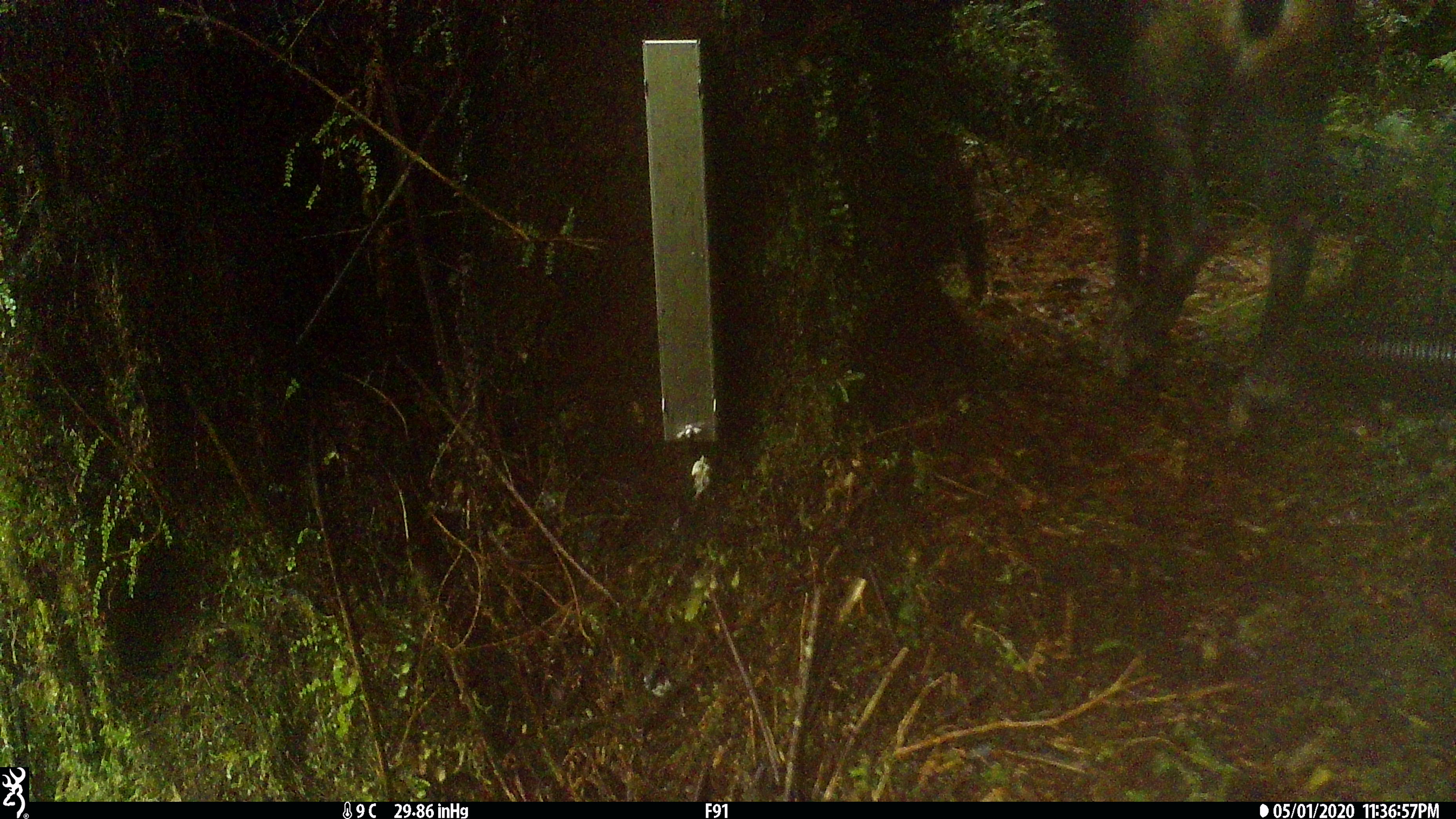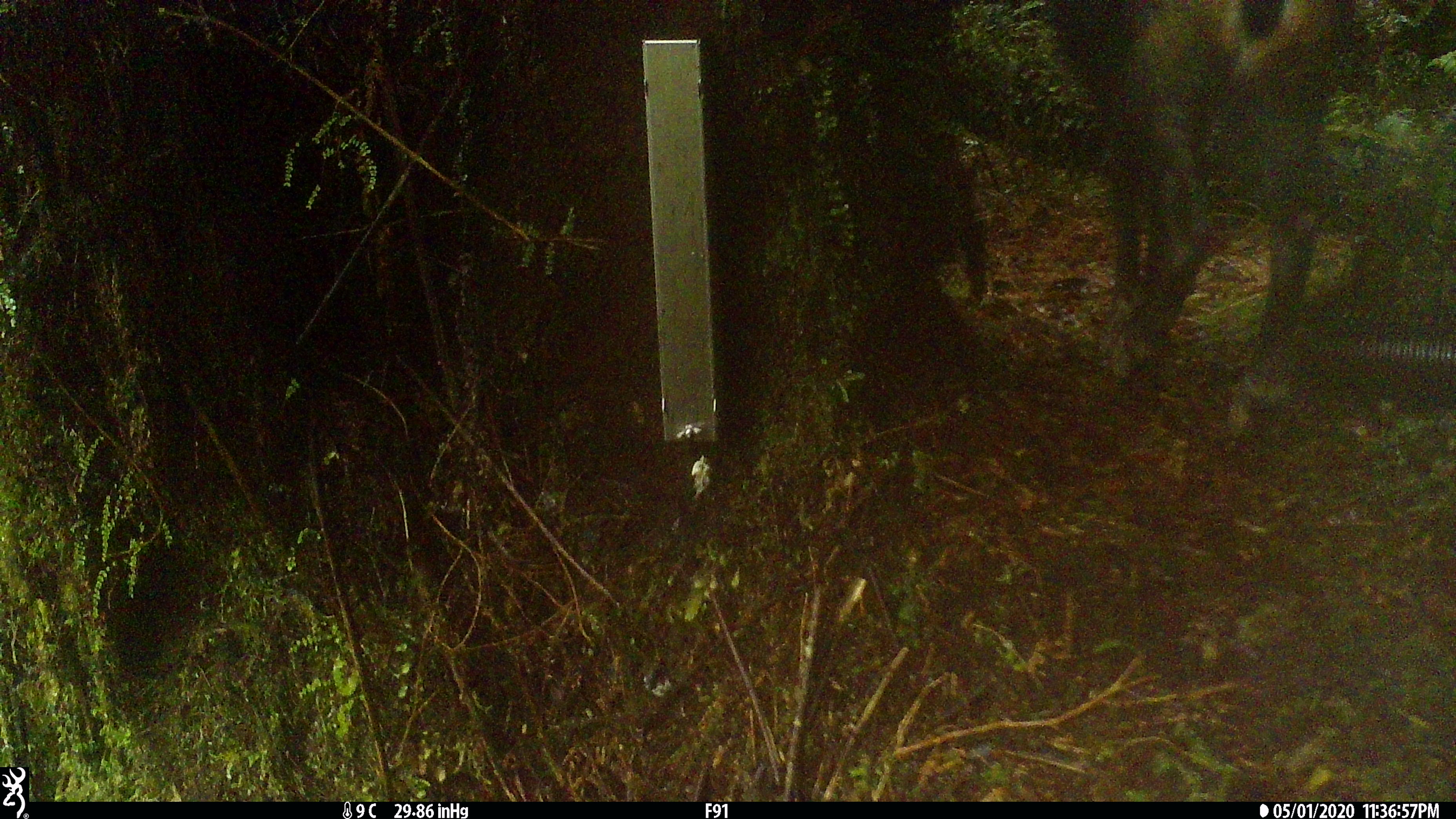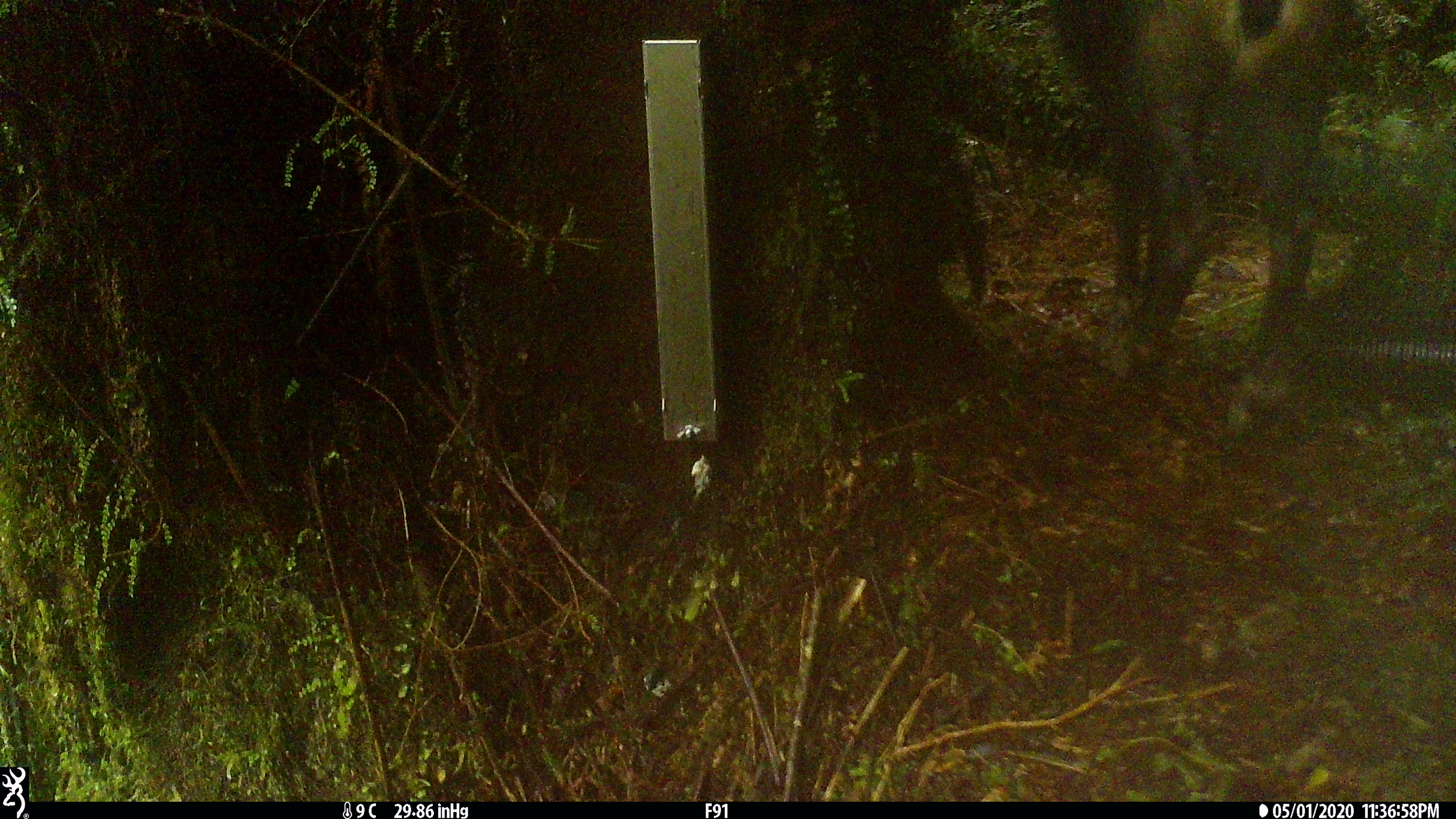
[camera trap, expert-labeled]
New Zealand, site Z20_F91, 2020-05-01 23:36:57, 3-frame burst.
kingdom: Animalia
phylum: Chordata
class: Mammalia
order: Artiodactyla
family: Bovidae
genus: Rupicapra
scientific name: Rupicapra rupicapra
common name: alpine chamois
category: chamois